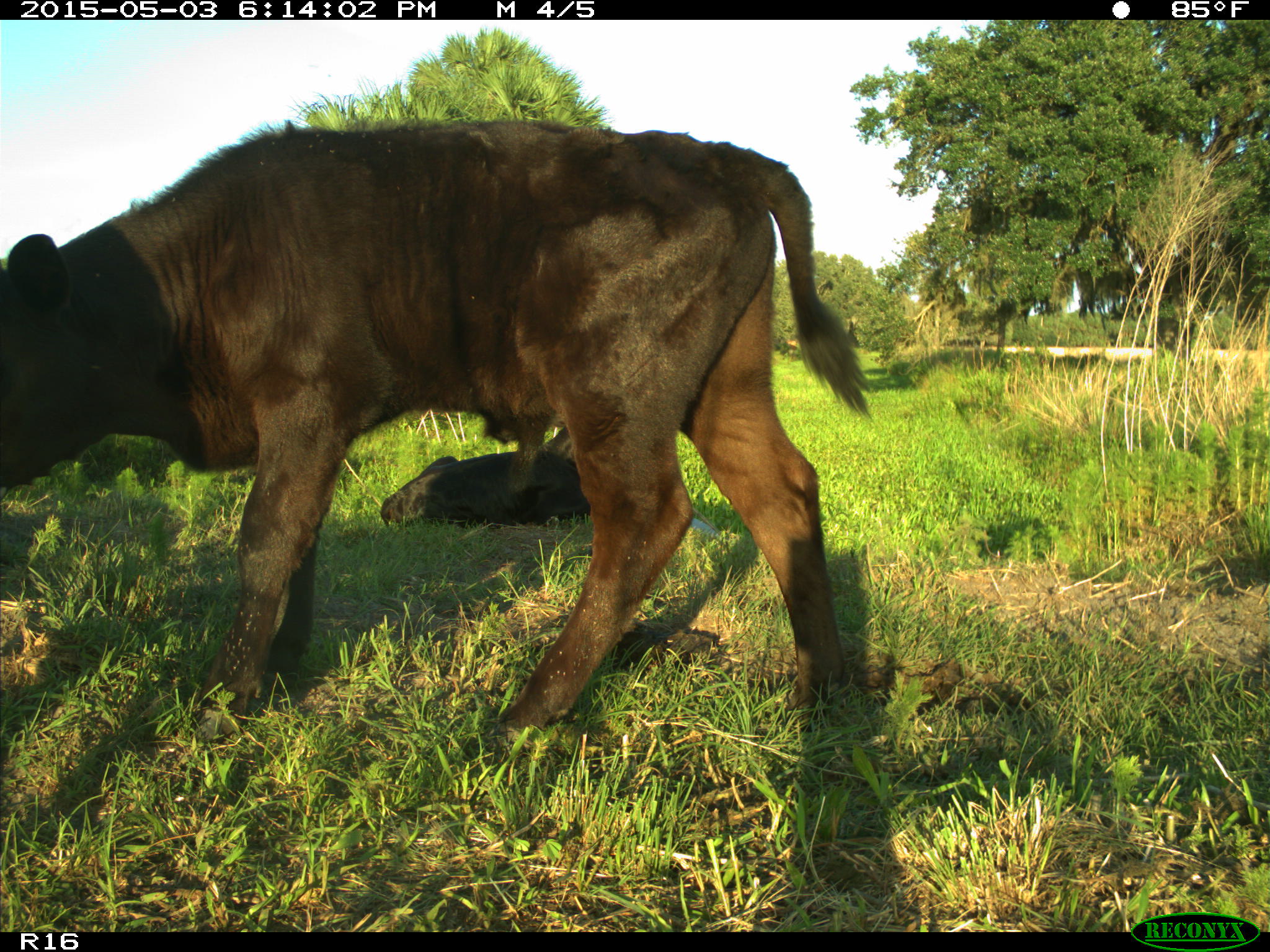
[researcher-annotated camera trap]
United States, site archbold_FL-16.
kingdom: Animalia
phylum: Chordata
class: Mammalia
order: Artiodactyla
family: Bovidae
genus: Bos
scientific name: Bos taurus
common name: domestic cow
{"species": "Bos taurus (domestic cow)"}